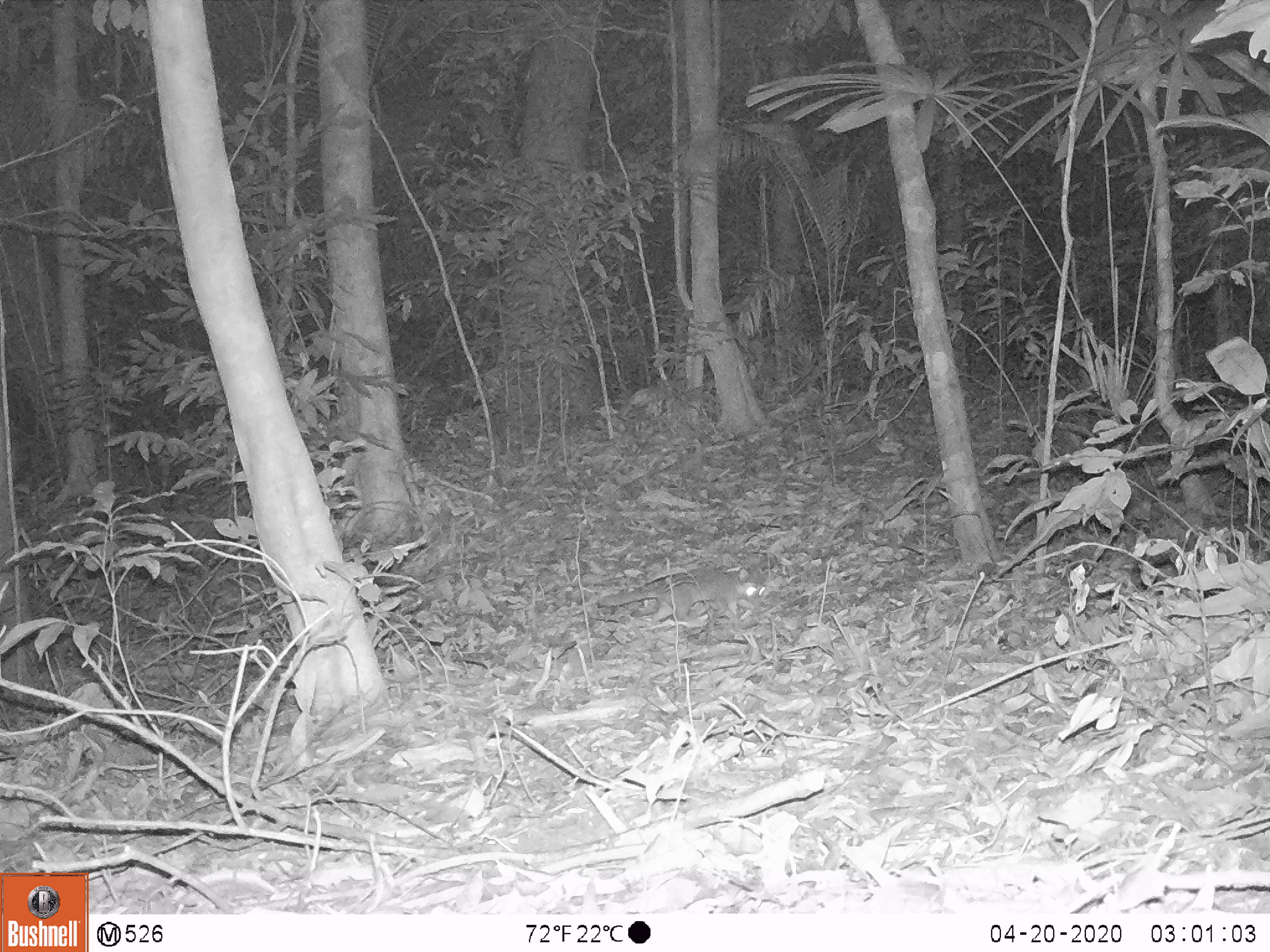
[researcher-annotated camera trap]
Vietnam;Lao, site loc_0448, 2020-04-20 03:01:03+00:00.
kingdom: Animalia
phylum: Chordata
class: Mammalia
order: Carnivora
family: Mustelidae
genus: Melogale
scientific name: Melogale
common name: ferret badger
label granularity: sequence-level